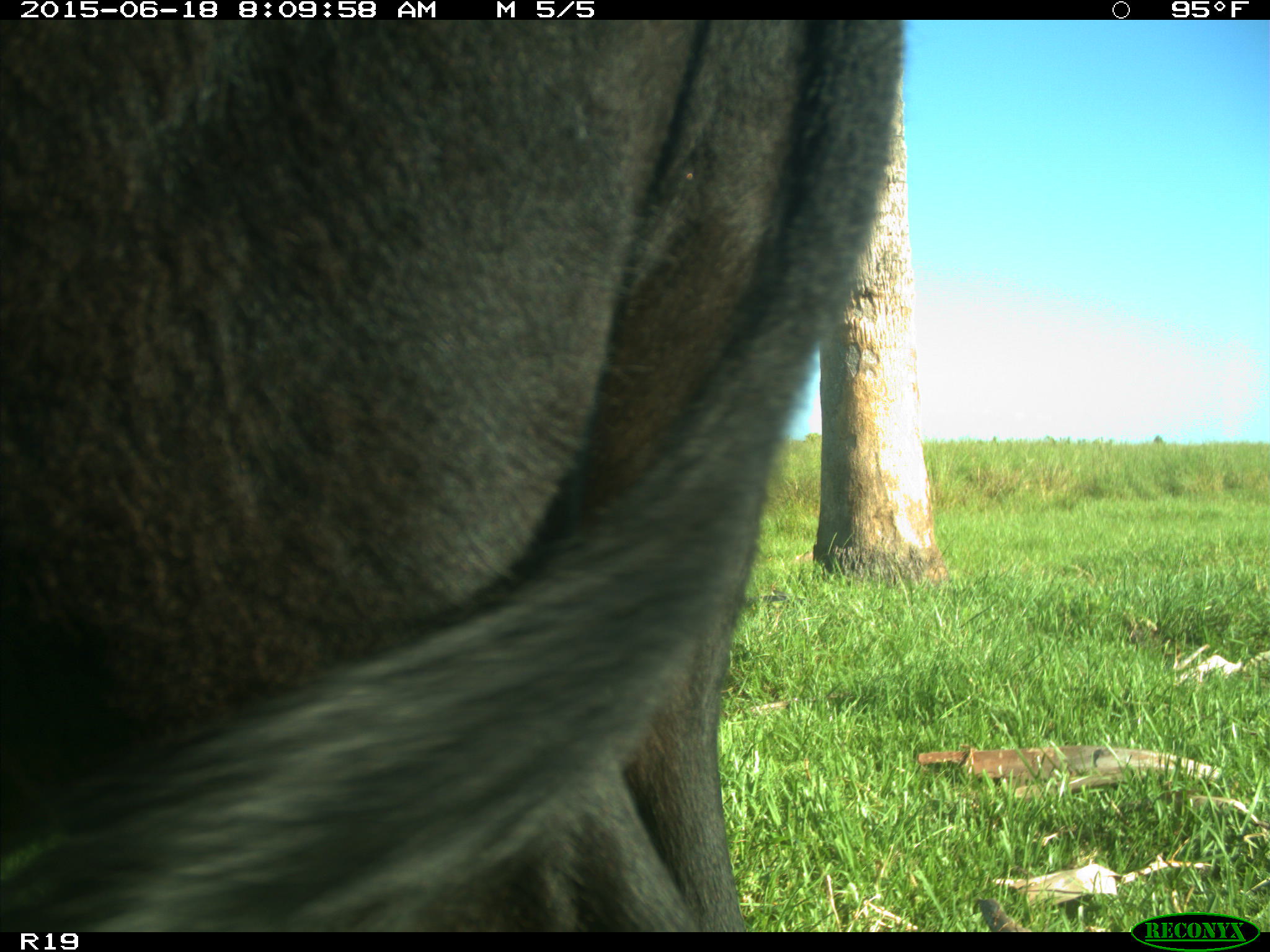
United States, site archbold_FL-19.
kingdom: Animalia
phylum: Chordata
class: Mammalia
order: Artiodactyla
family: Bovidae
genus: Bos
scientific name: Bos taurus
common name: domestic cow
Bos taurus (domestic cow).